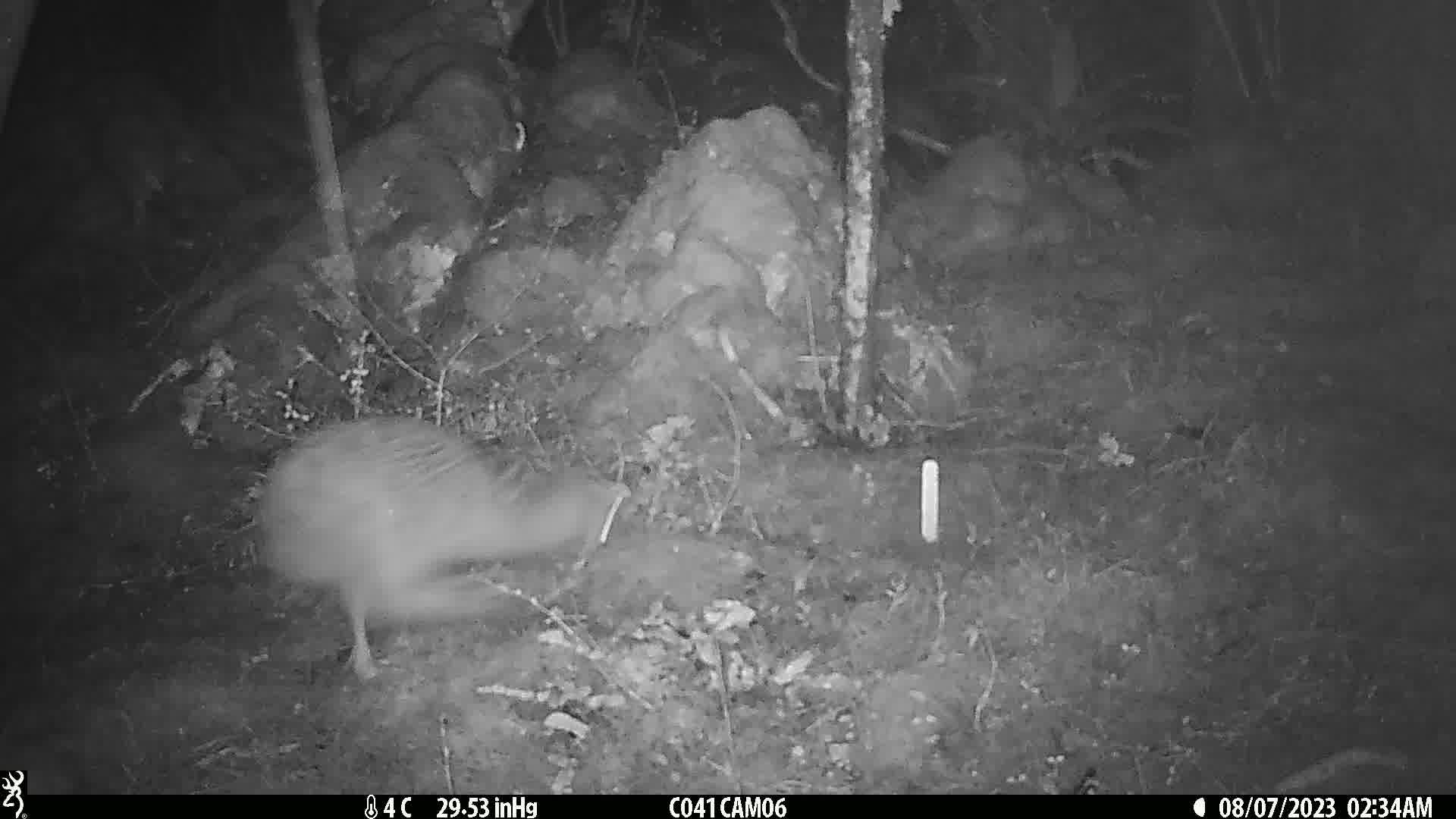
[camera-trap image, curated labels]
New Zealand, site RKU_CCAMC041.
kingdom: Animalia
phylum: Chordata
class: Aves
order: Apterygiformes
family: Apterygidae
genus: Apteryx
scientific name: Apteryx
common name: kiwi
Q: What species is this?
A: Kiwi (Apteryx).